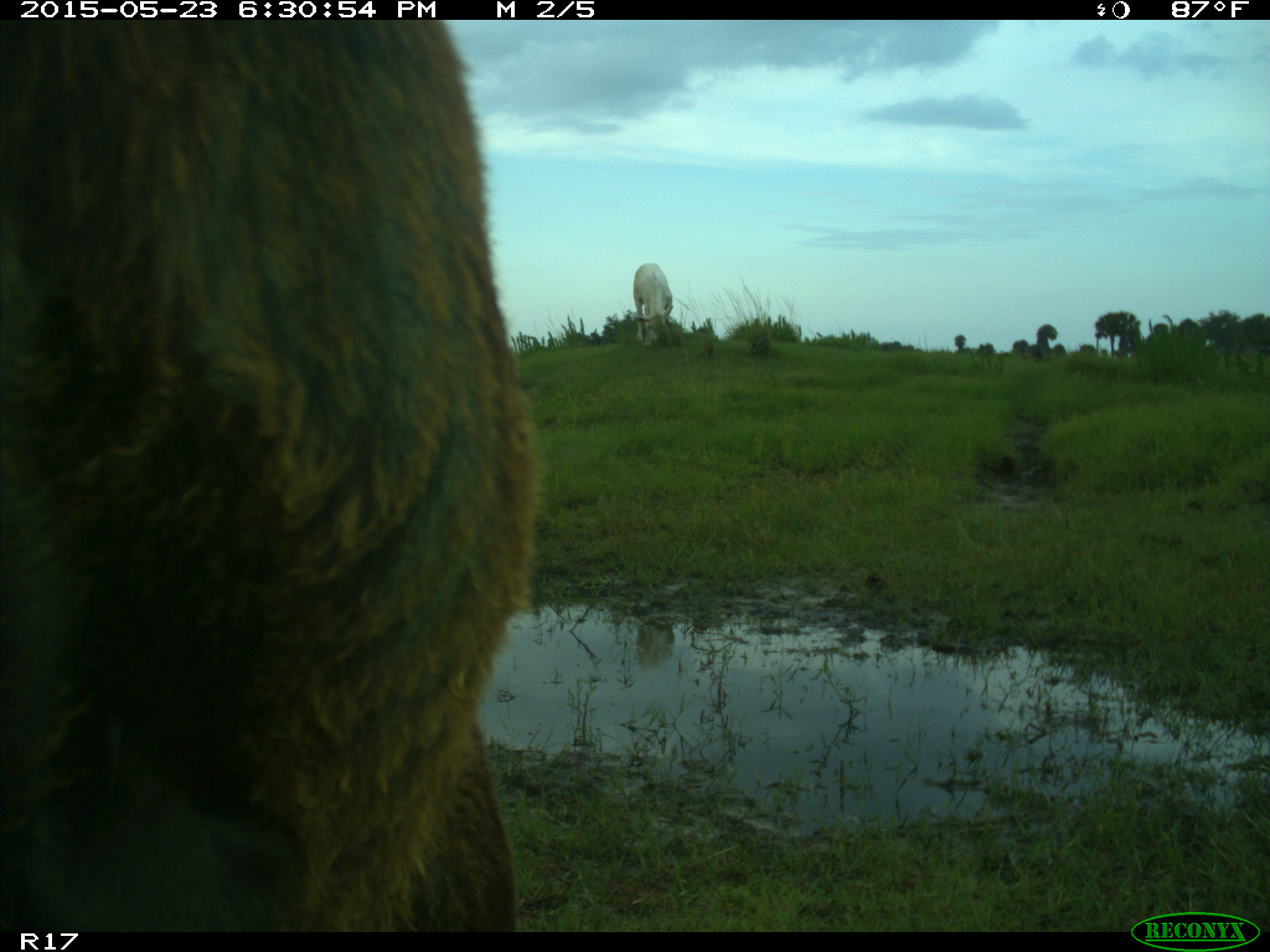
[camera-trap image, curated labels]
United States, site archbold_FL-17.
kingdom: Animalia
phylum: Chordata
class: Mammalia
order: Artiodactyla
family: Bovidae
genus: Bos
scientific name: Bos taurus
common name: domestic cow